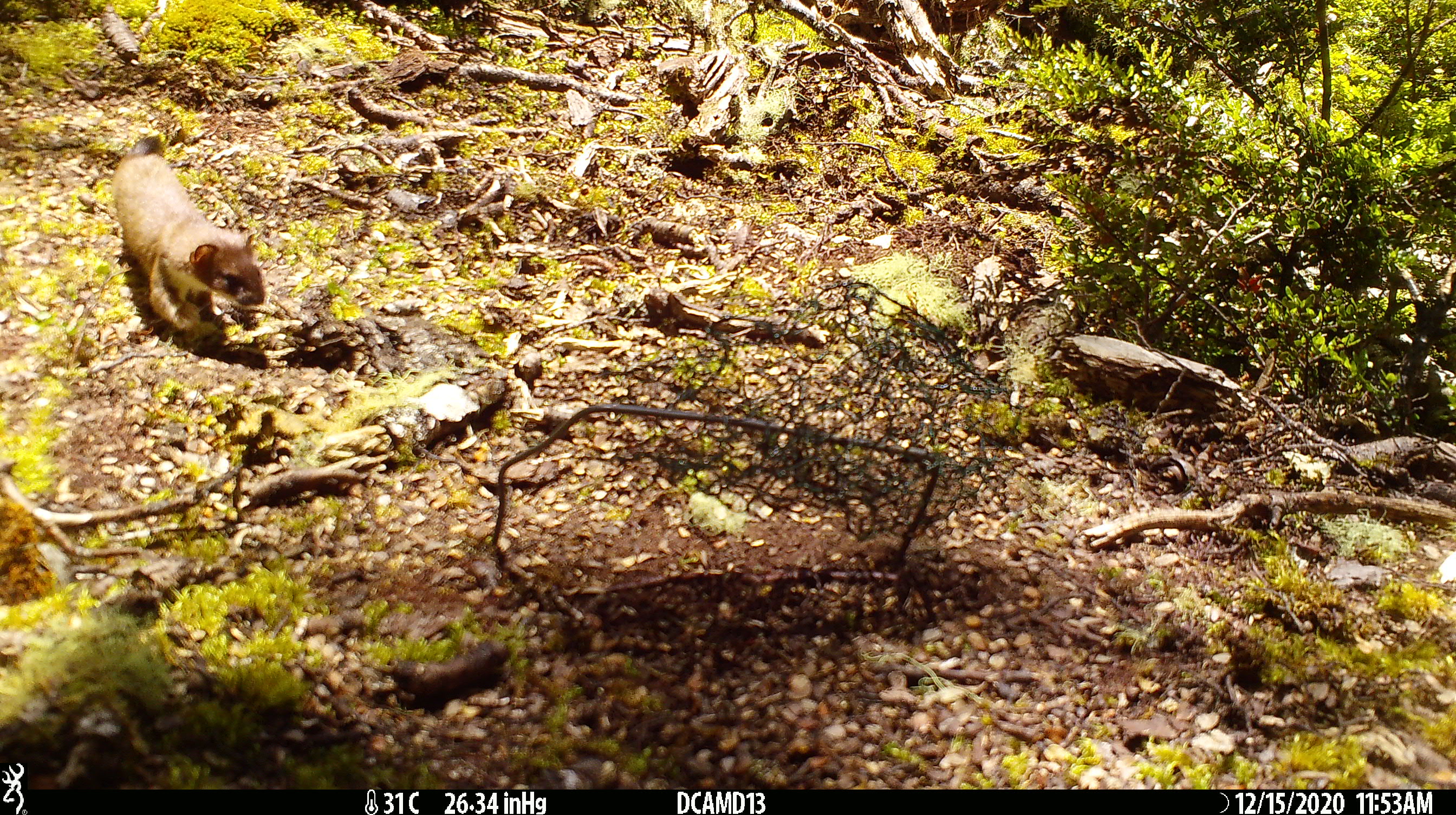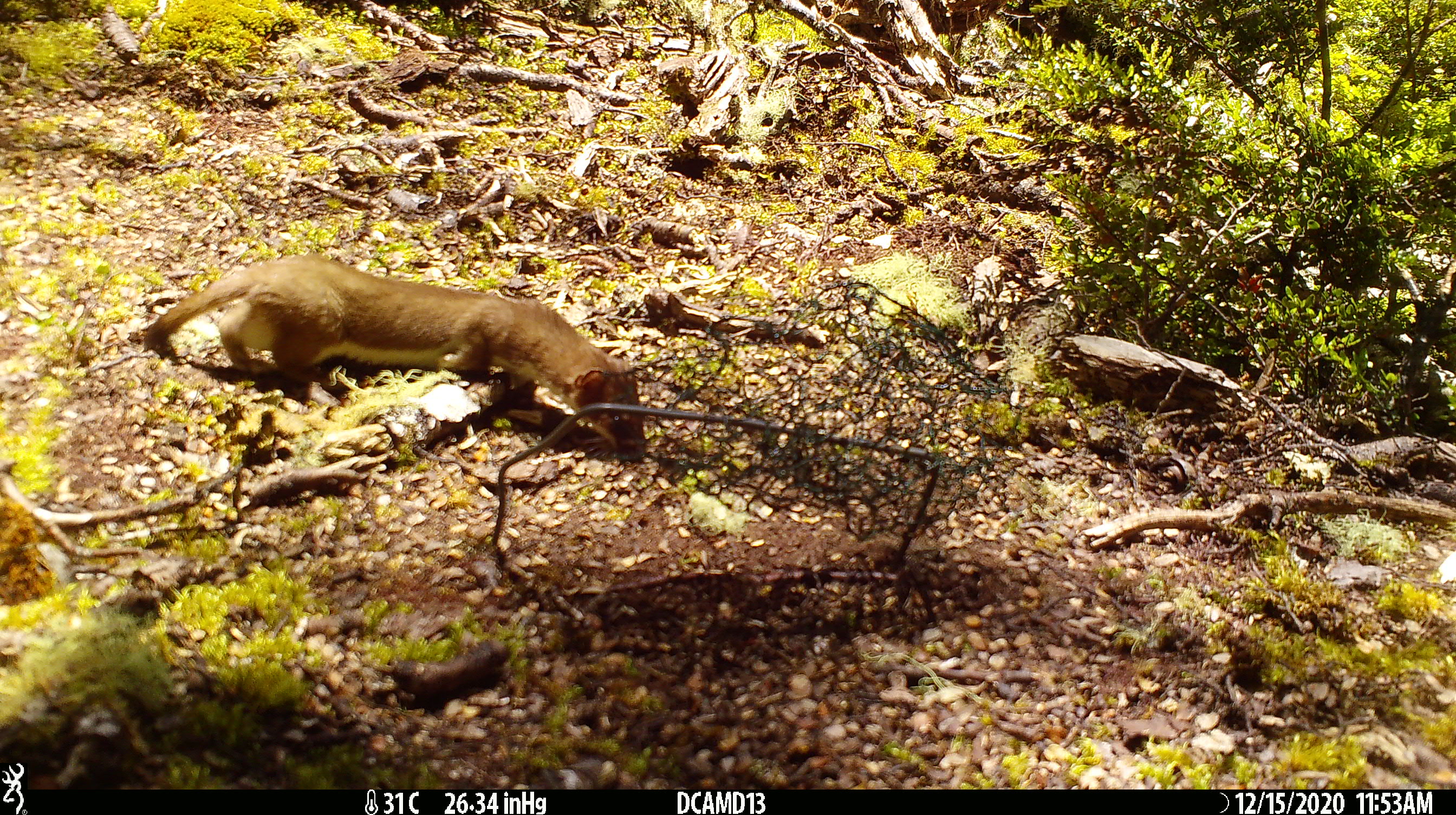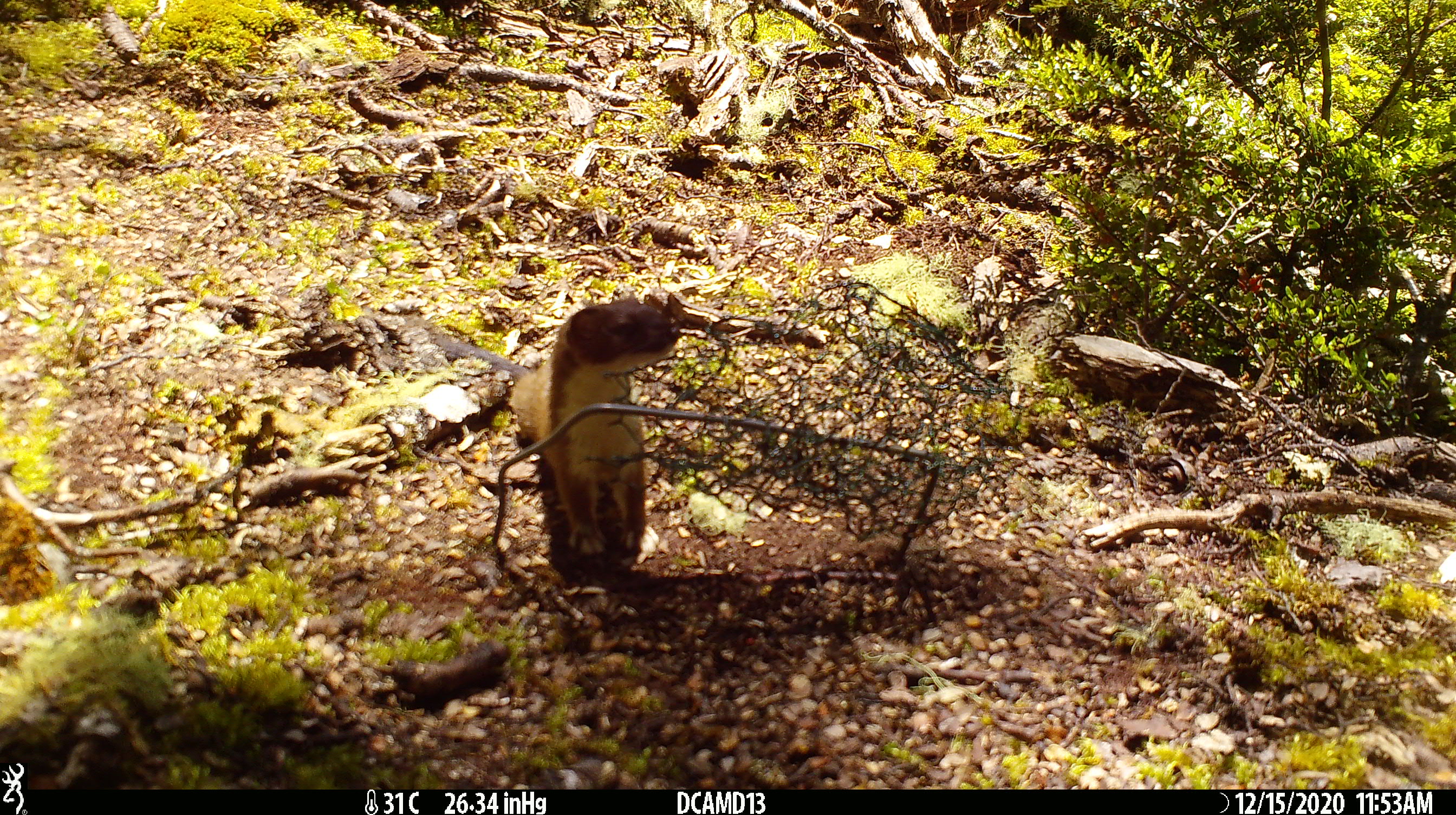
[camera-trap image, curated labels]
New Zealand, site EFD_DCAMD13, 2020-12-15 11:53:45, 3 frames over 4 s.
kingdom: Animalia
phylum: Chordata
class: Mammalia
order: Carnivora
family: Mustelidae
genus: Mustela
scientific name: Mustela erminea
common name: stoat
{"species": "stoat (Mustela erminea)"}